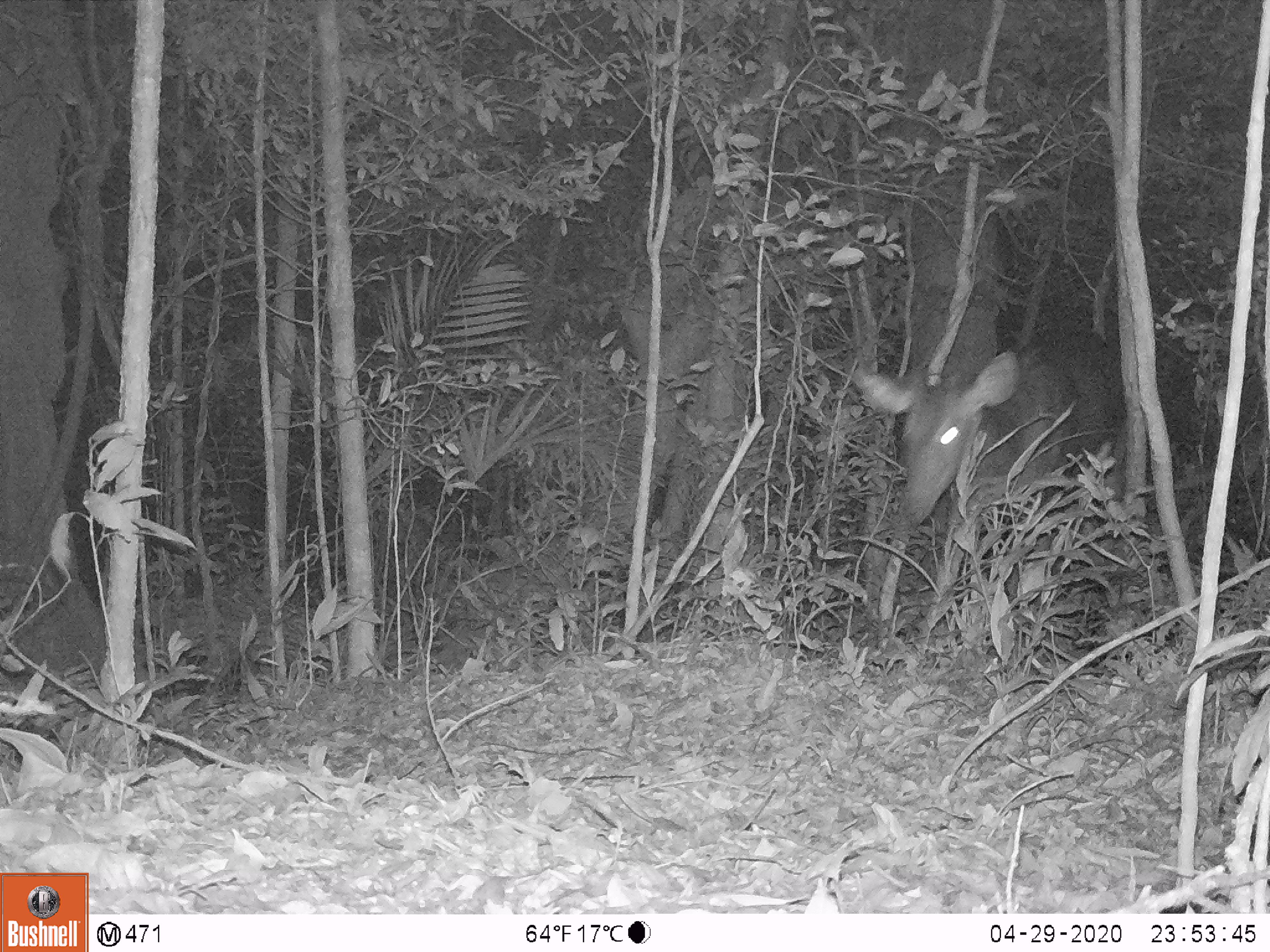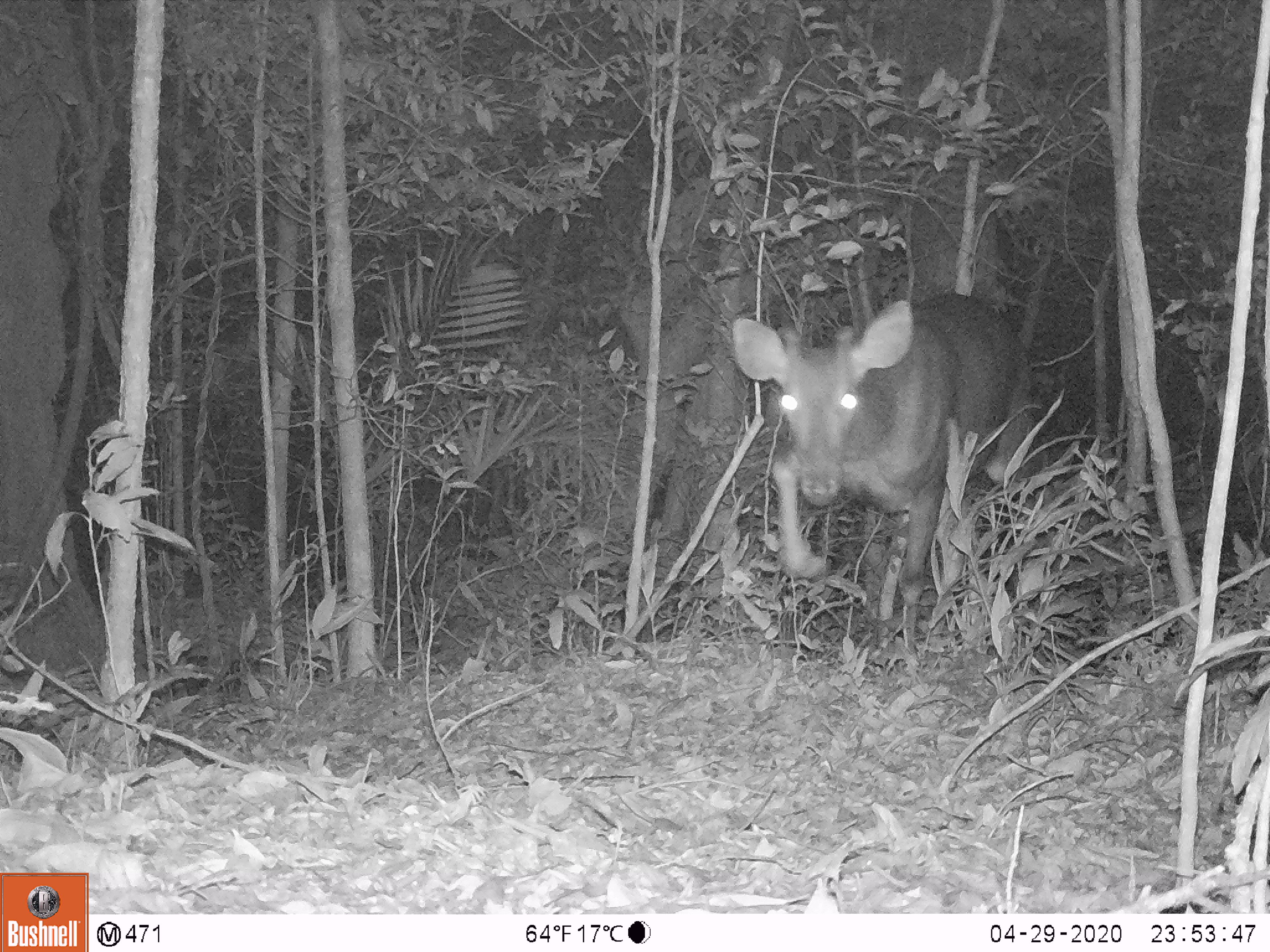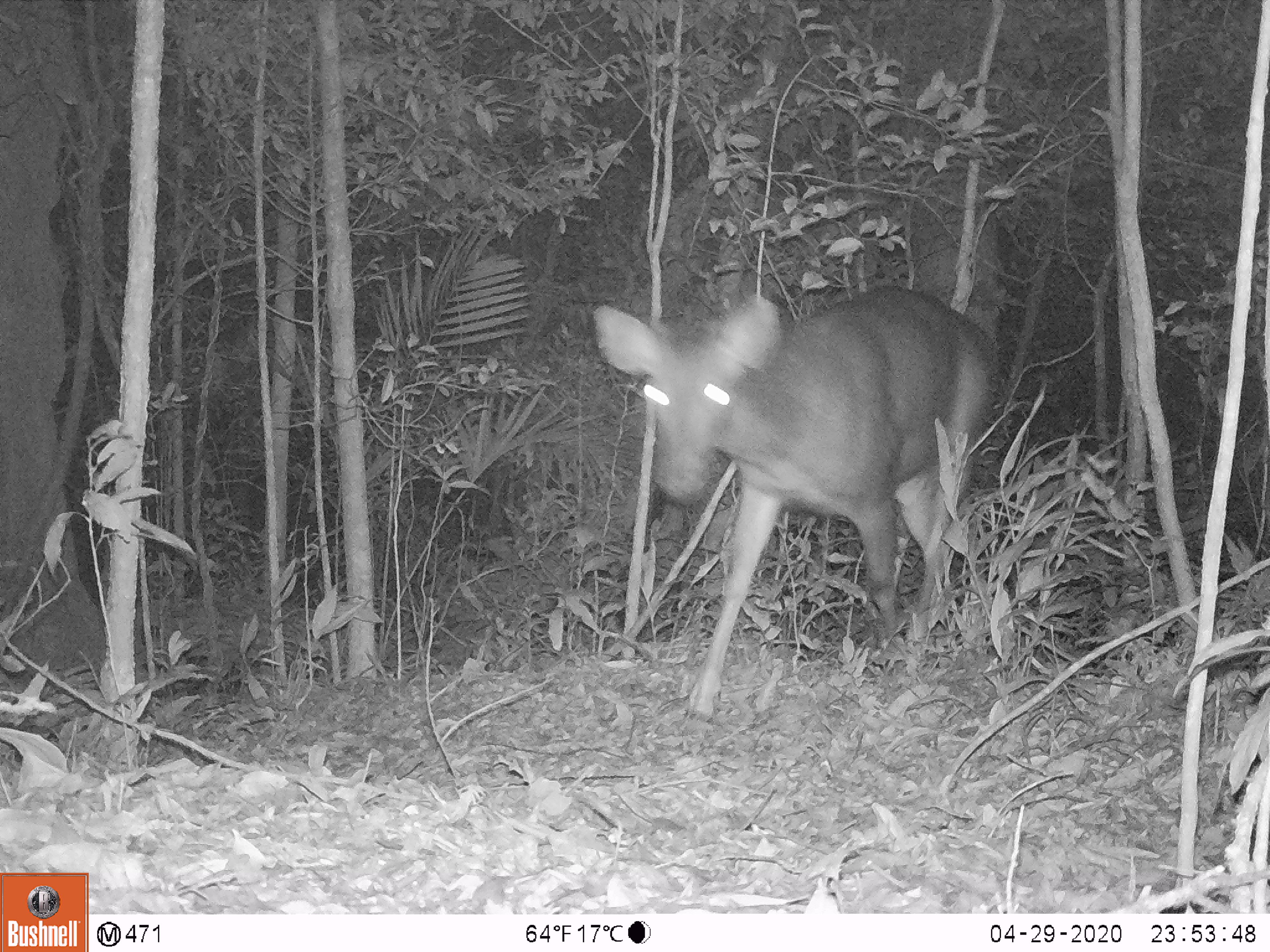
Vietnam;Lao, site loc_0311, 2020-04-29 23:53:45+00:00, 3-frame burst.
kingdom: Animalia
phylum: Chordata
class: Mammalia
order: Artiodactyla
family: Cervidae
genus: Rusa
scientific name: Rusa unicolor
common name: sambar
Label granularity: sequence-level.